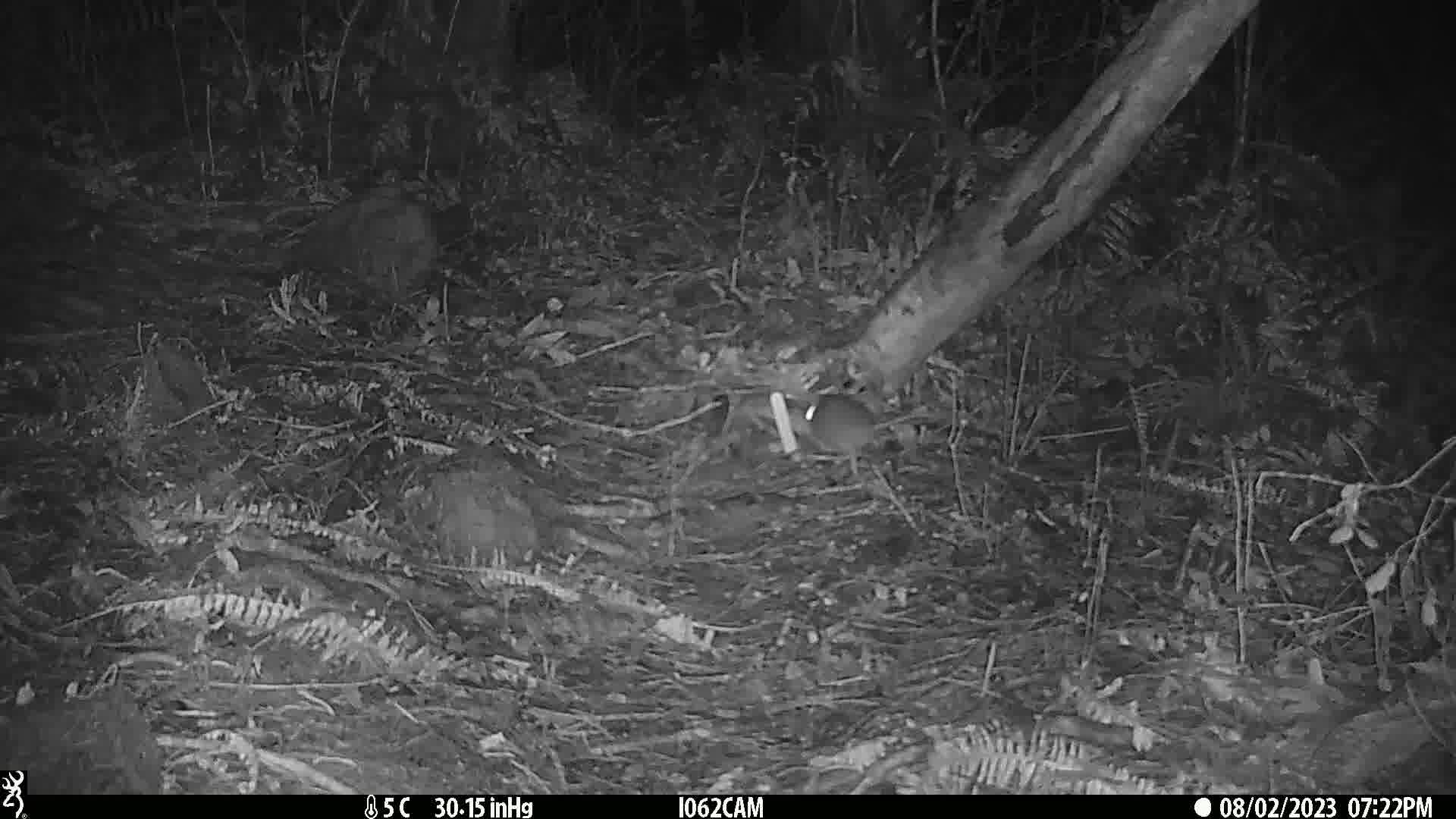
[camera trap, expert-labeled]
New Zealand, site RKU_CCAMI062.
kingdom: Animalia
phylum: Chordata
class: Mammalia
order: Rodentia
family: Muridae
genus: Rattus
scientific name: Rattus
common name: rat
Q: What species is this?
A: Rat (Rattus).